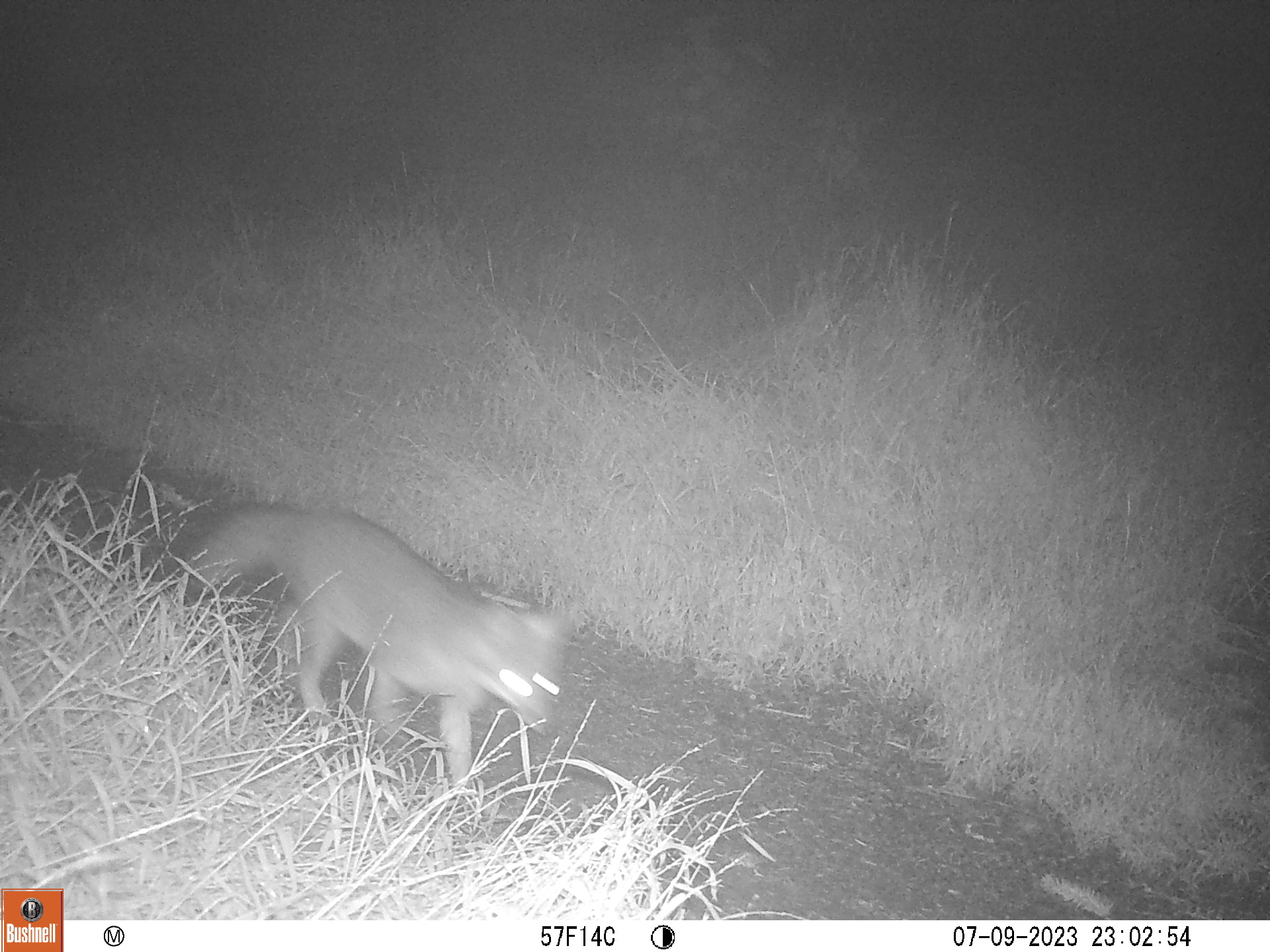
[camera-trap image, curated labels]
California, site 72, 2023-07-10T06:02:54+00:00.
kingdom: Animalia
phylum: Chordata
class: Mammalia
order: Carnivora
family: Canidae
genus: Urocyon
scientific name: Urocyon cinereoargenteus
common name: gray fox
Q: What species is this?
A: Gray fox (Urocyon cinereoargenteus).